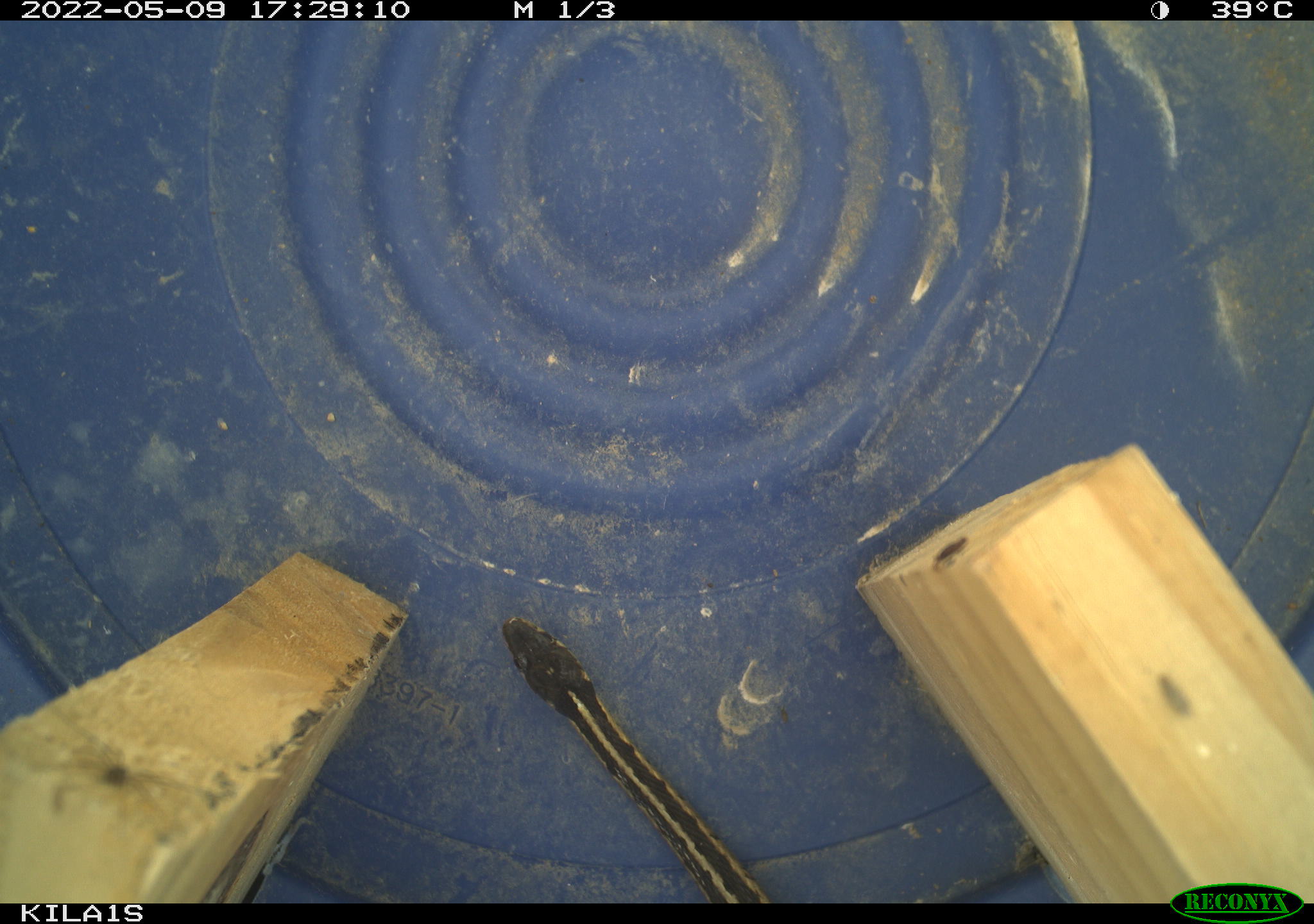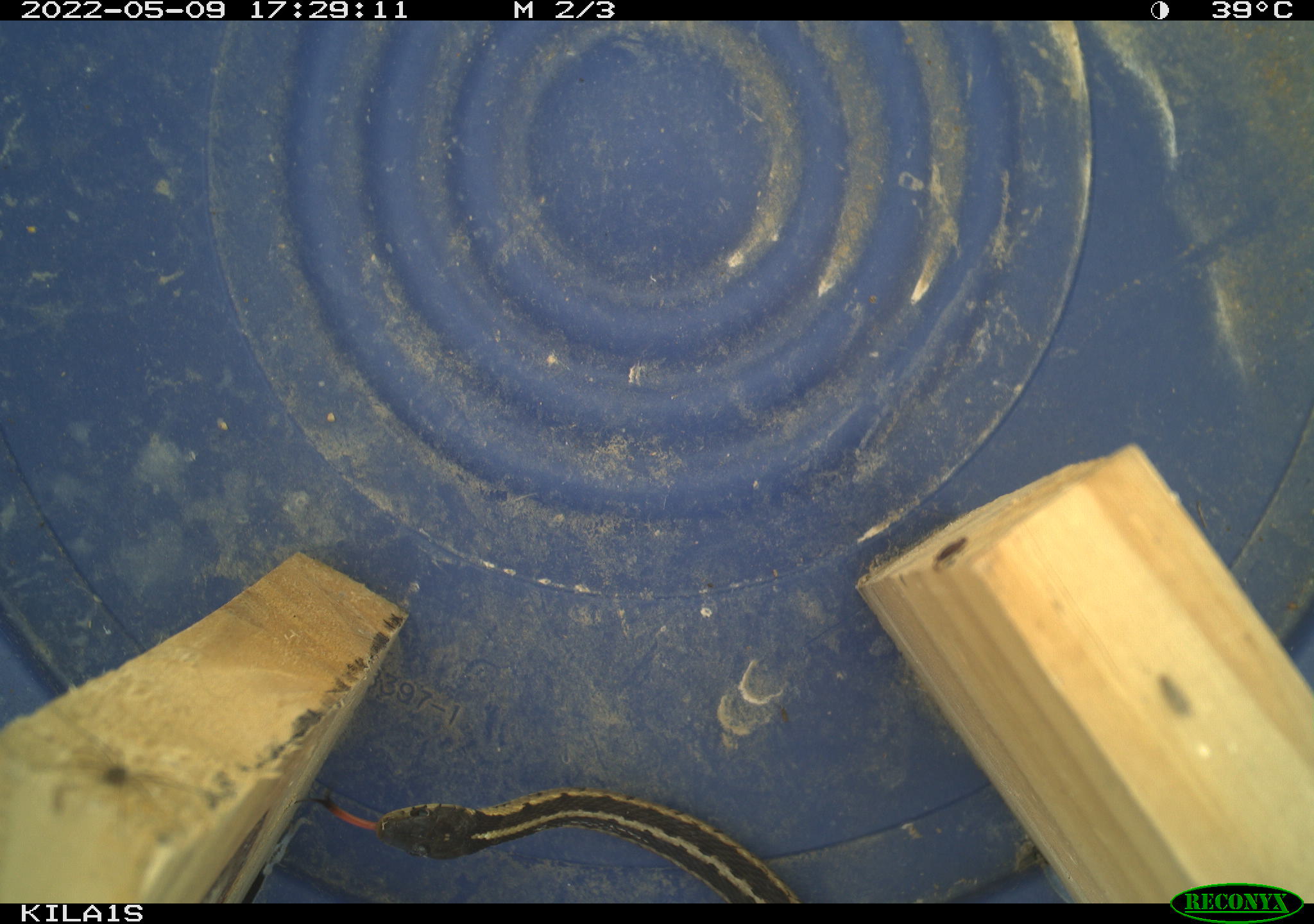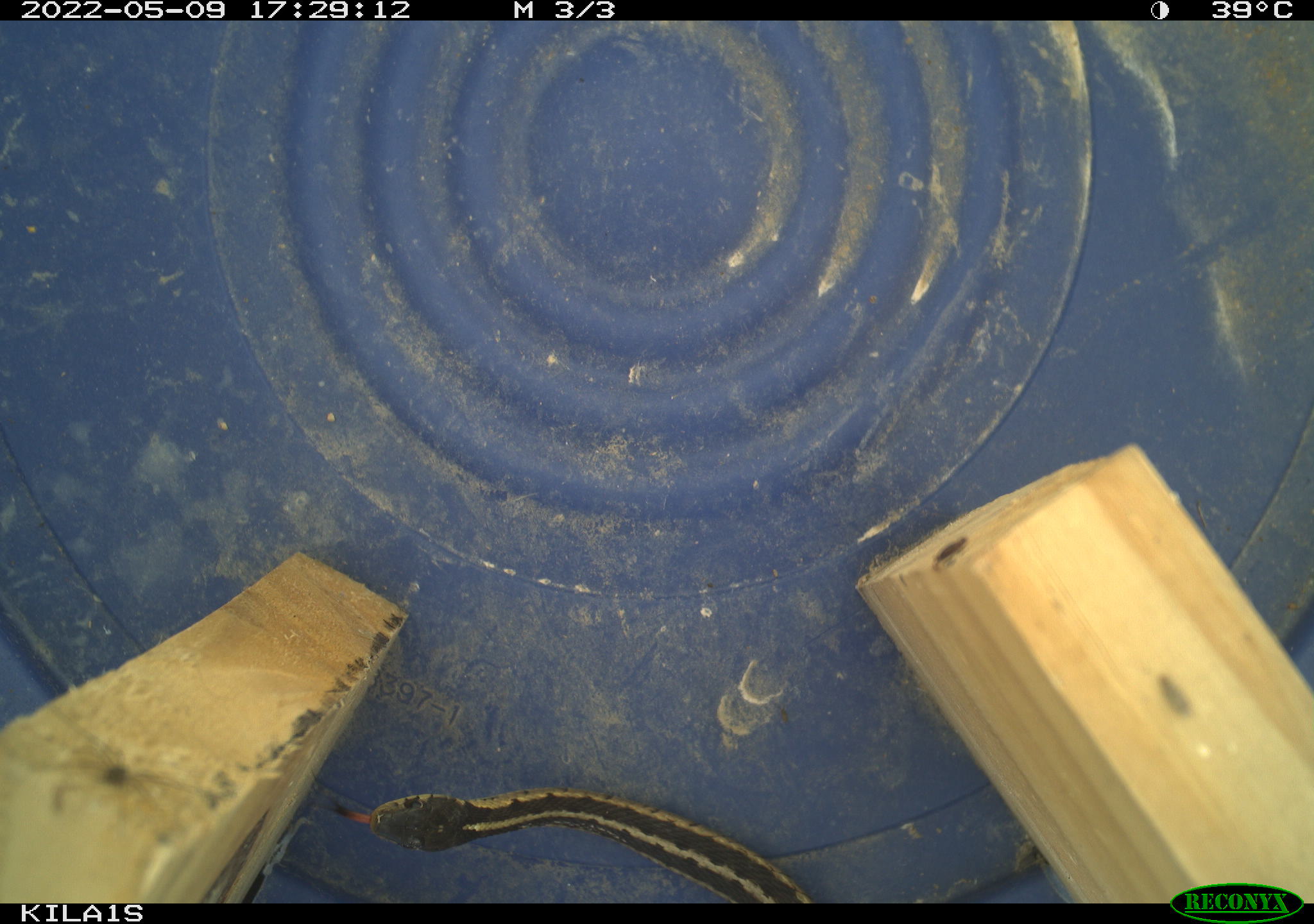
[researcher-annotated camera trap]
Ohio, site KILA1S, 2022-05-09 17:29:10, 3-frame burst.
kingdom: Animalia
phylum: Chordata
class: Reptilia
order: Squamata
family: Colubridae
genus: Thamnophis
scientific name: Thamnophis sirtalis sirtalis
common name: eastern gartersnake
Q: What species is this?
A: Eastern gartersnake (Thamnophis sirtalis sirtalis).